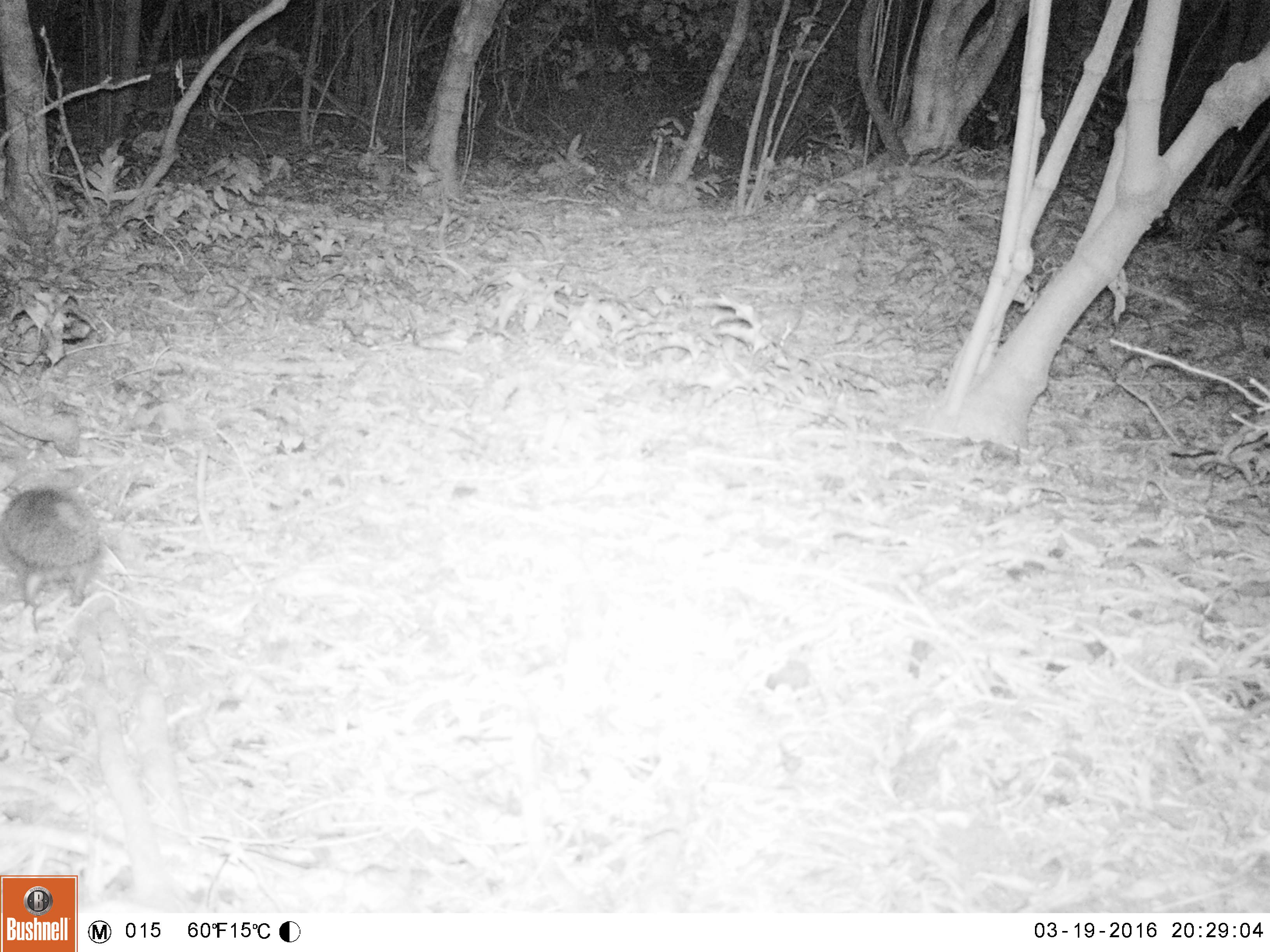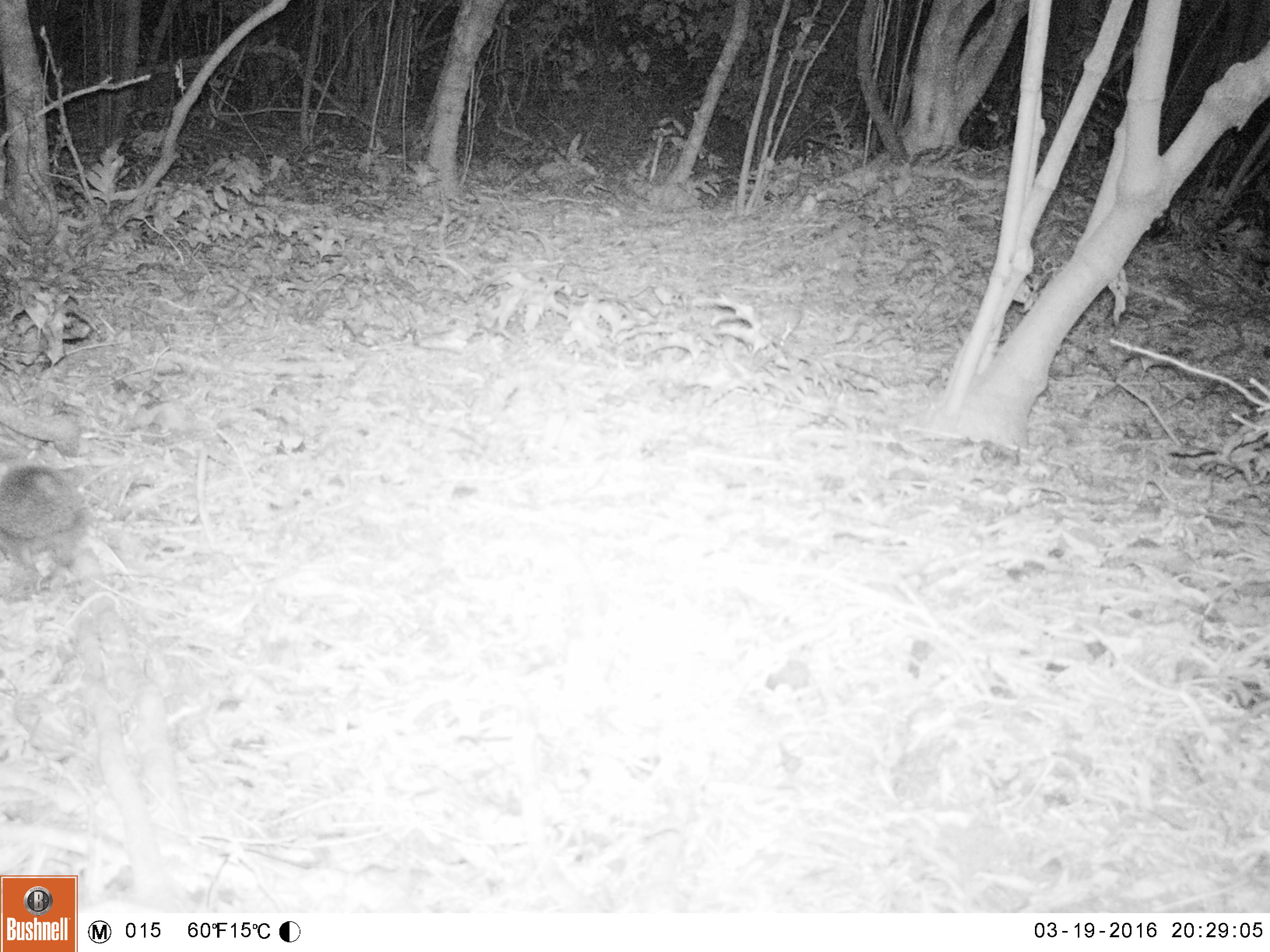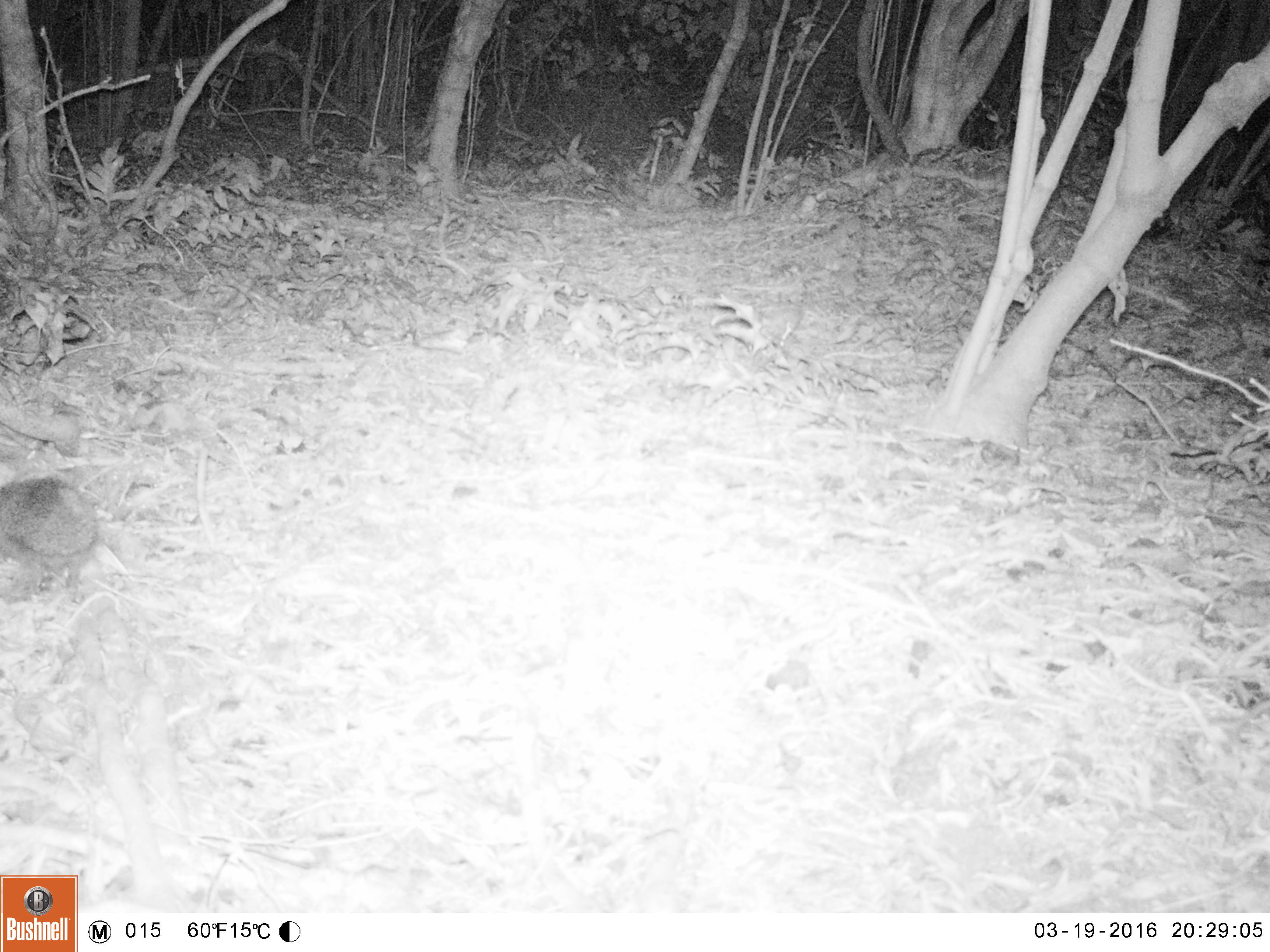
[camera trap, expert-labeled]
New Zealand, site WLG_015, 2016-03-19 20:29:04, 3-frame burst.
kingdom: Animalia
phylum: Chordata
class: Mammalia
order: Eulipotyphla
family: Erinaceidae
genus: Erinaceus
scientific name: Erinaceus europaeus europaeus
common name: european hedgehog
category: hedgehog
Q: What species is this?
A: Hedgehog (european hedgehog) (Erinaceus europaeus europaeus).